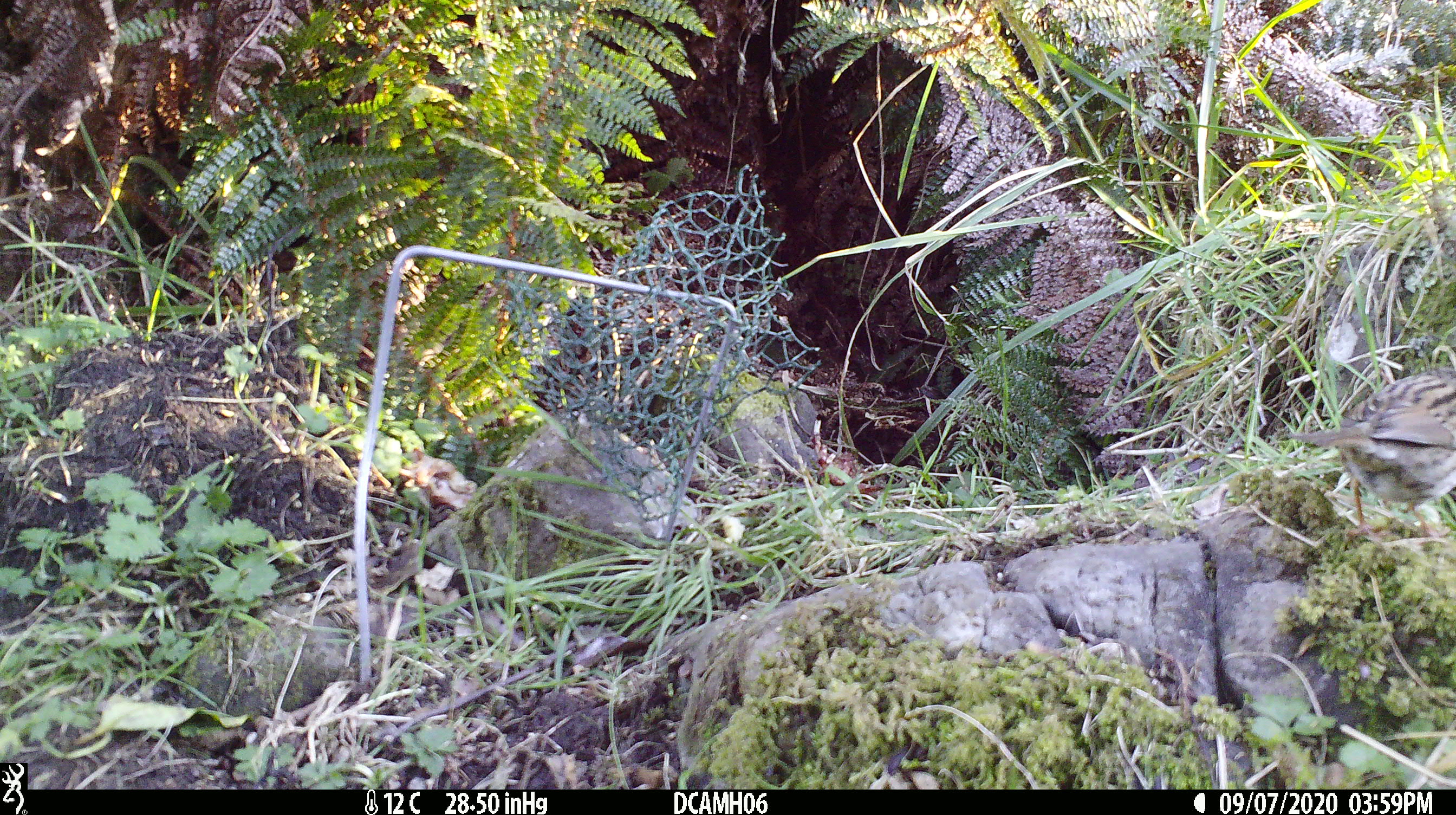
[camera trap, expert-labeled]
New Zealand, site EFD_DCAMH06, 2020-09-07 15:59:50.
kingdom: Animalia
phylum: Chordata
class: Aves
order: Passeriformes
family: Prunellidae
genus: Prunella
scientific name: Prunella modularis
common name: dunnock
Dunnock (Prunella modularis).